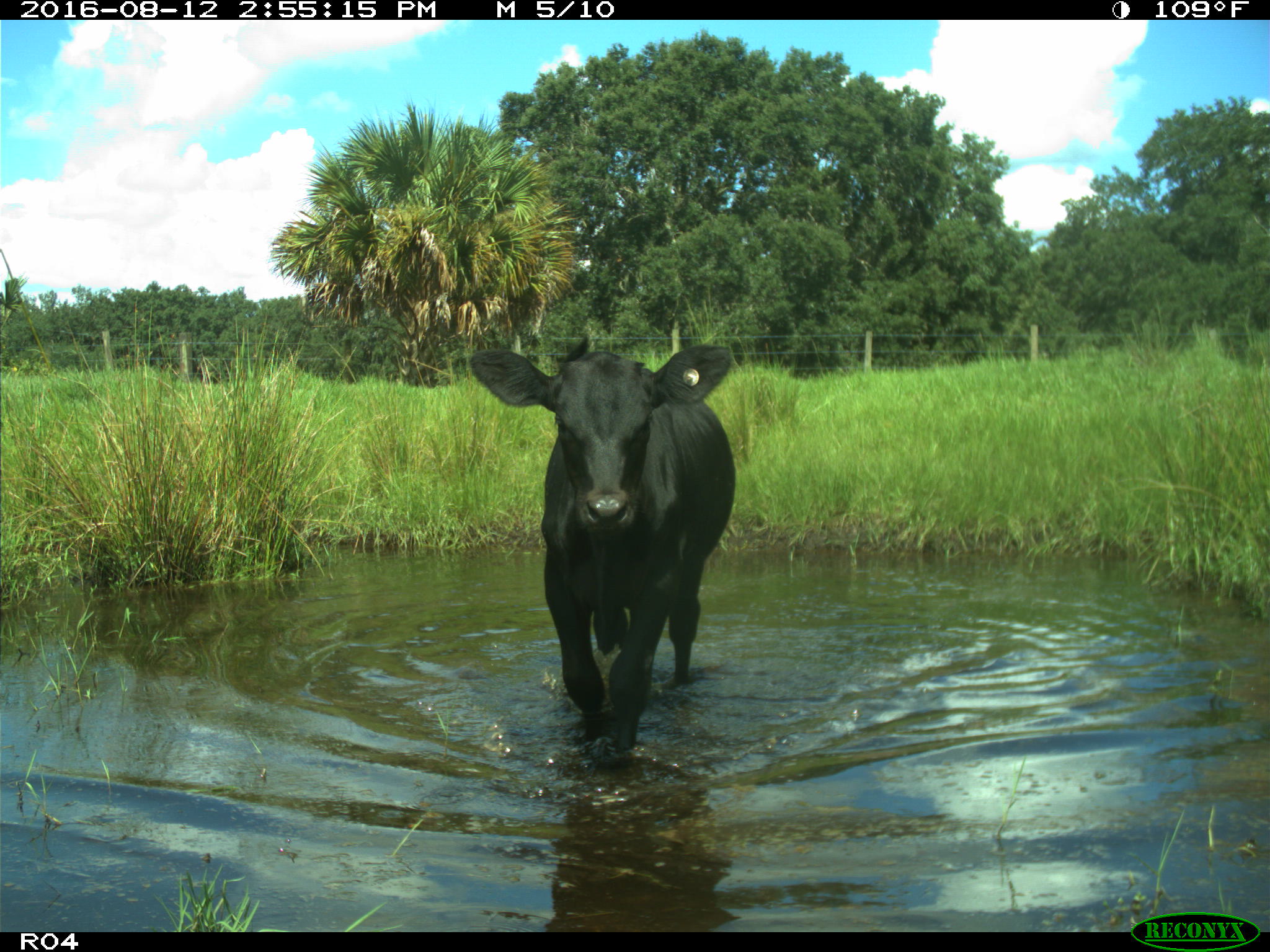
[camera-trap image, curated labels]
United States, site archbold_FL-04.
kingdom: Animalia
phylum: Chordata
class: Mammalia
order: Artiodactyla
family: Bovidae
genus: Bos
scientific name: Bos taurus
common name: domestic cow